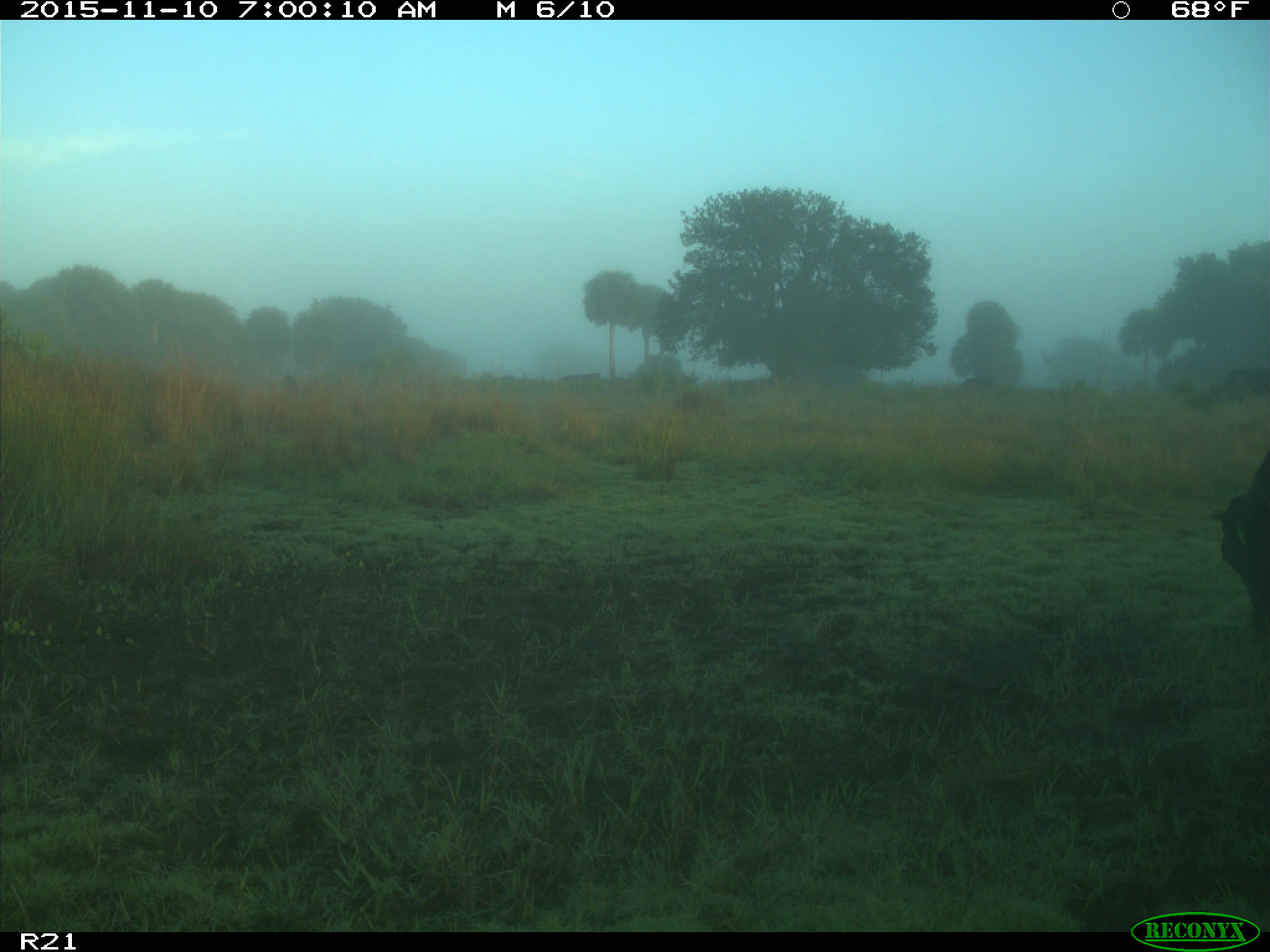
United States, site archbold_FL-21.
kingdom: Animalia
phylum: Chordata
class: Mammalia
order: Artiodactyla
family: Bovidae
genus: Bos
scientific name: Bos taurus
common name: domestic cow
Bos taurus (domestic cow).